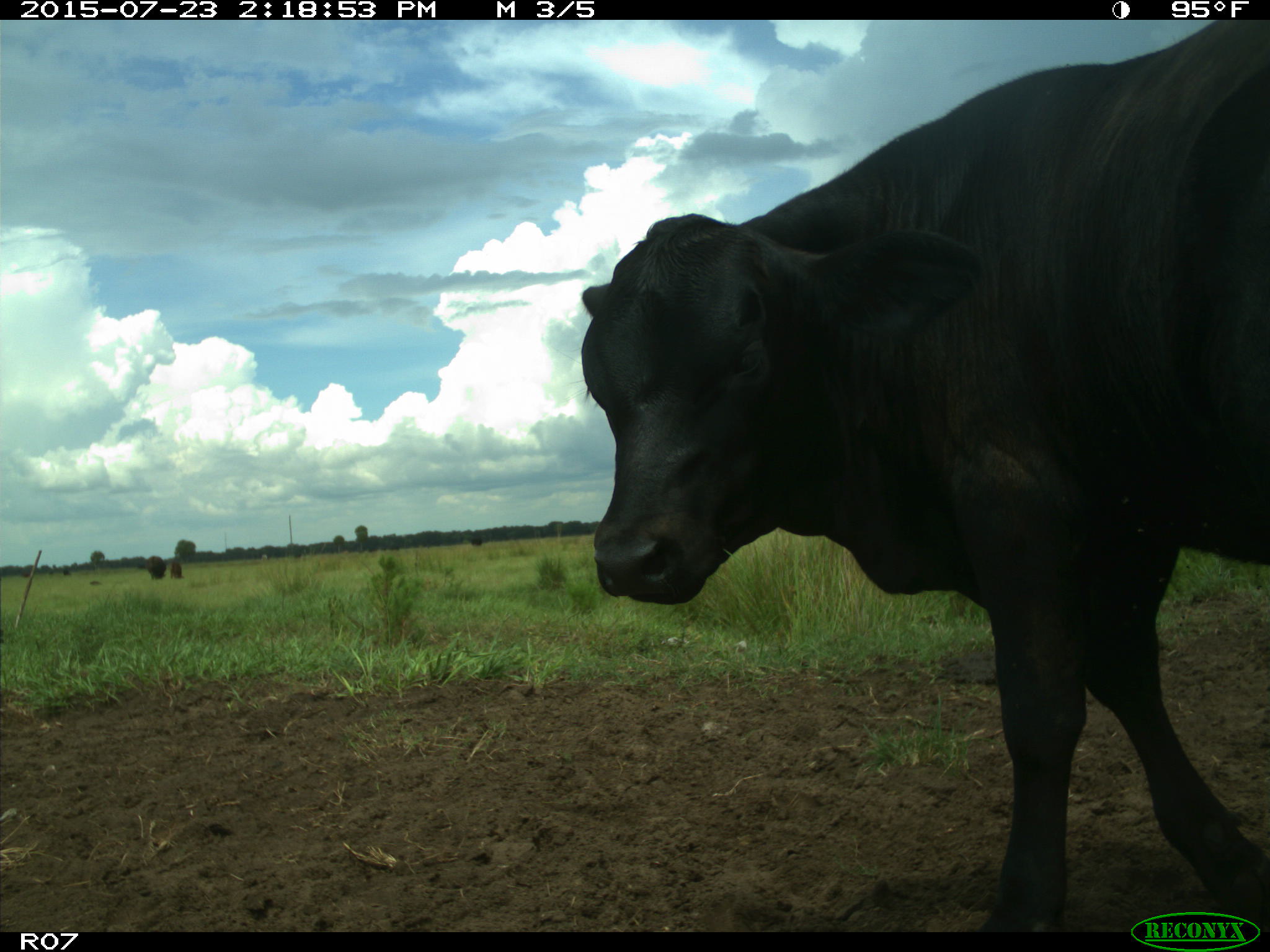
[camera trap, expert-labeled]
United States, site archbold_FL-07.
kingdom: Animalia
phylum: Chordata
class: Mammalia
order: Artiodactyla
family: Bovidae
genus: Bos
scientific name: Bos taurus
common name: domestic cow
Bos taurus (domestic cow).